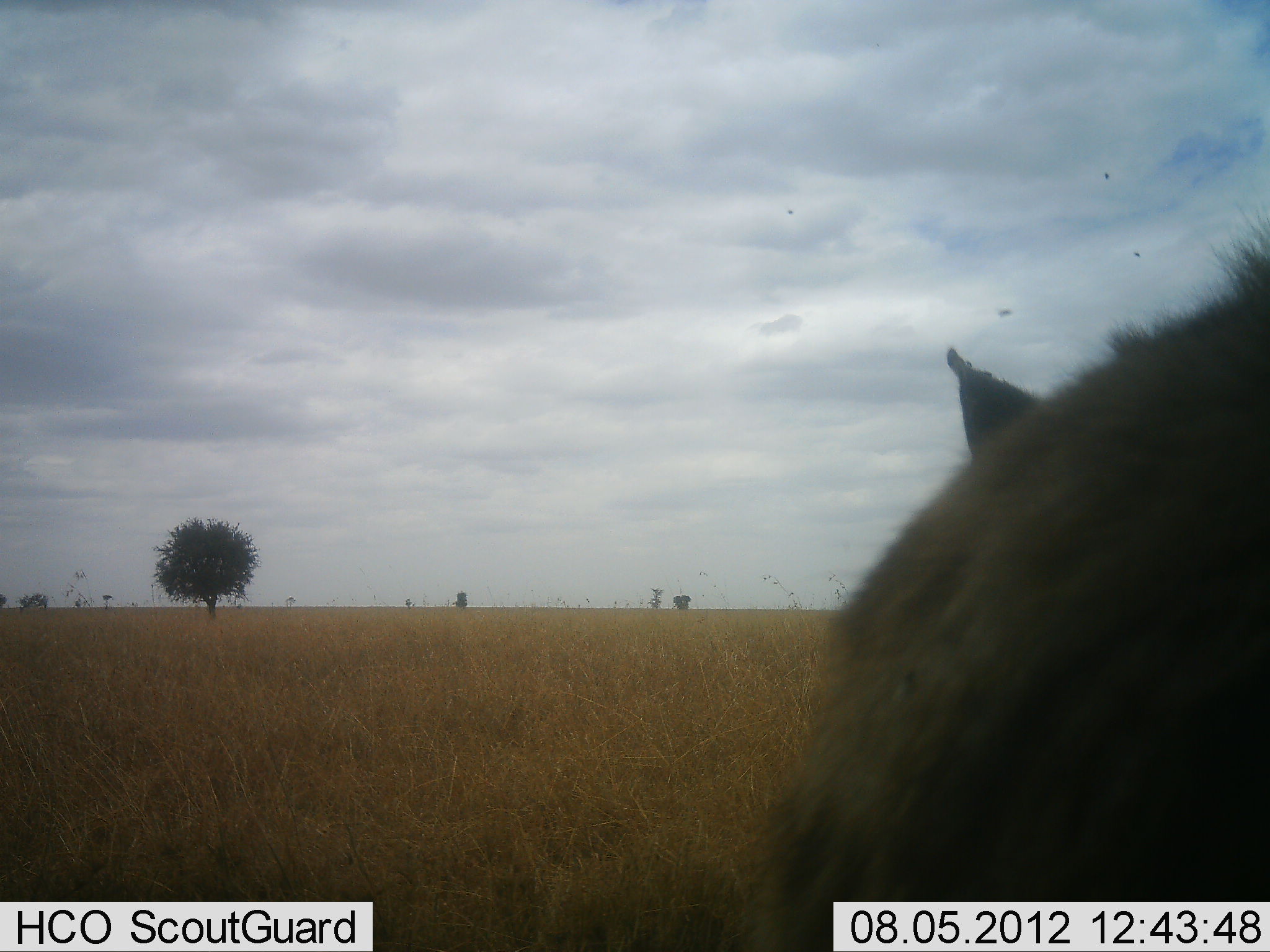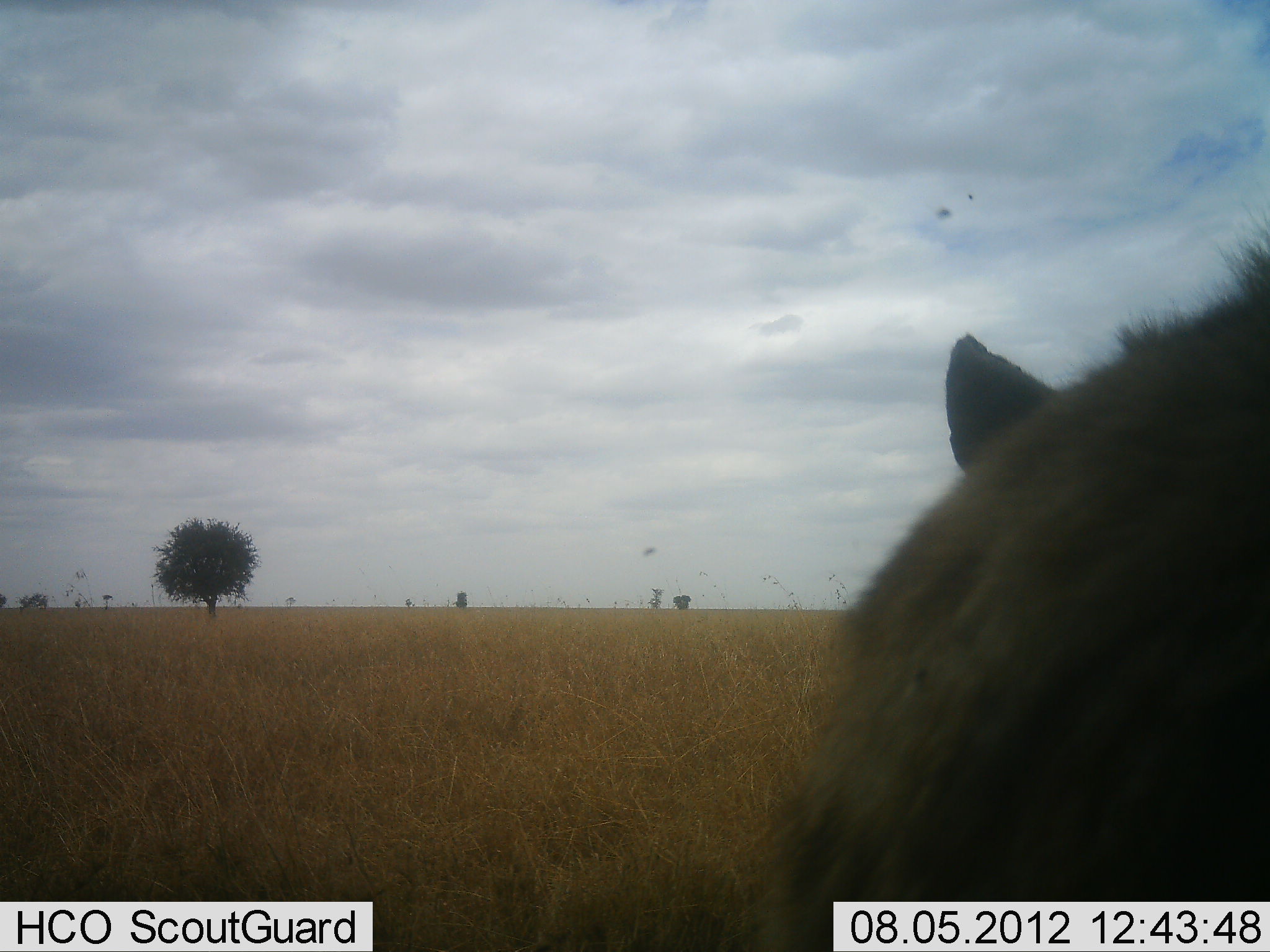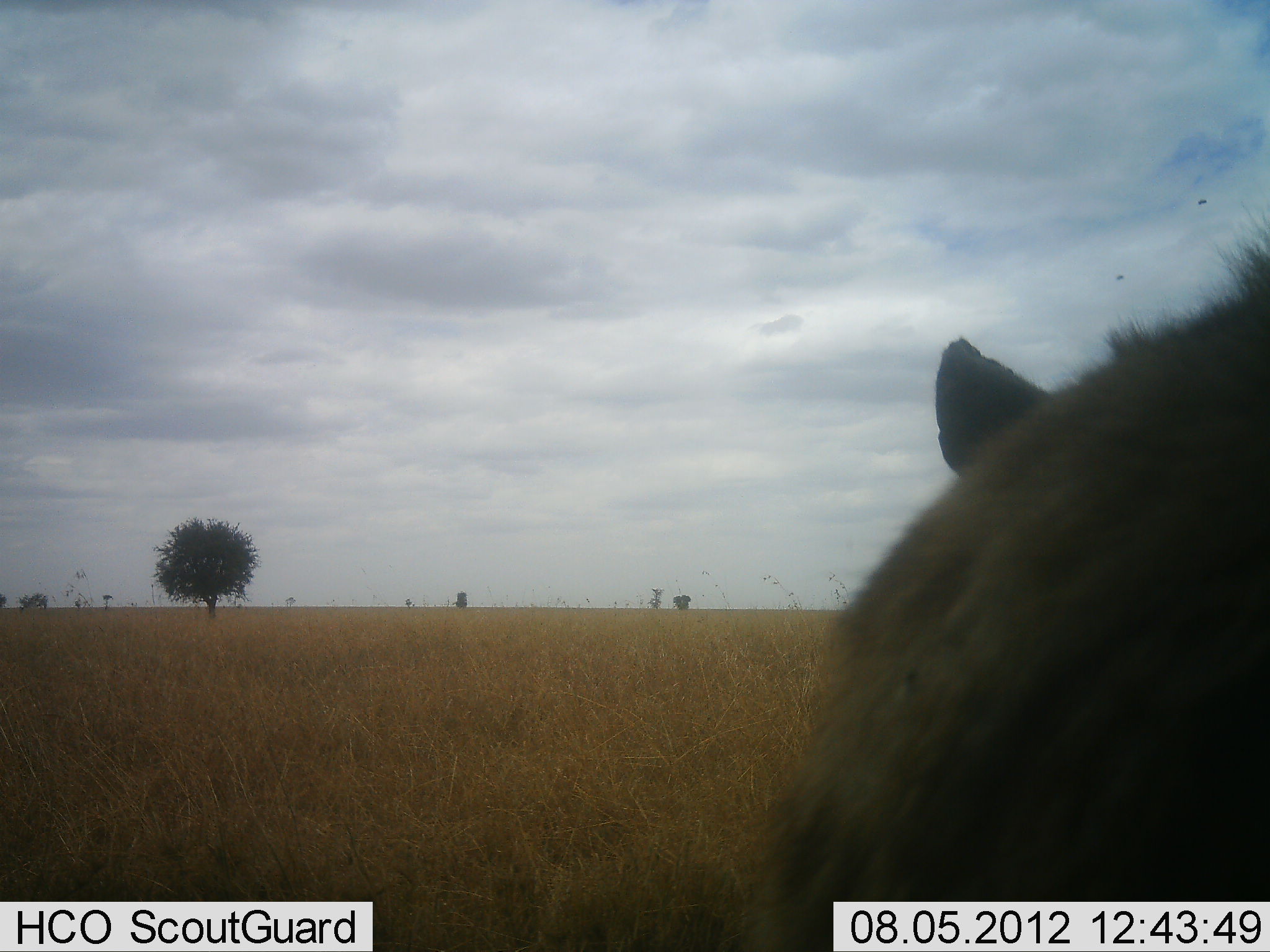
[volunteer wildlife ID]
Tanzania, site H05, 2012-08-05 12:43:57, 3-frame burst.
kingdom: Animalia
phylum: Chordata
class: Mammalia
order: Carnivora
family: Hyaenidae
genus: Crocuta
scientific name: Crocuta crocuta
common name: spotted hyena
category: hyenaspotted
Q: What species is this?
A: Hyenaspotted (spotted hyena) (Crocuta crocuta).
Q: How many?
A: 1.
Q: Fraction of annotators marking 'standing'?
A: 100%.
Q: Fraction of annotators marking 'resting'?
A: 0%.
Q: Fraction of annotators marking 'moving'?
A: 0%.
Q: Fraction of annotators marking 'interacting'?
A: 0%.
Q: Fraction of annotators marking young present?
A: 0%.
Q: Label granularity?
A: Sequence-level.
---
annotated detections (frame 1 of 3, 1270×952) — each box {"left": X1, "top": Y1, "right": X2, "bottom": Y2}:
animal: {"left": 758, "top": 213, "right": 1270, "bottom": 952}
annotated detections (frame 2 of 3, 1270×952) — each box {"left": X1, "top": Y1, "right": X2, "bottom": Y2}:
animal: {"left": 775, "top": 222, "right": 1270, "bottom": 952}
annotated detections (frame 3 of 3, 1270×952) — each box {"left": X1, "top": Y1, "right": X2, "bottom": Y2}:
animal: {"left": 770, "top": 242, "right": 1270, "bottom": 952}